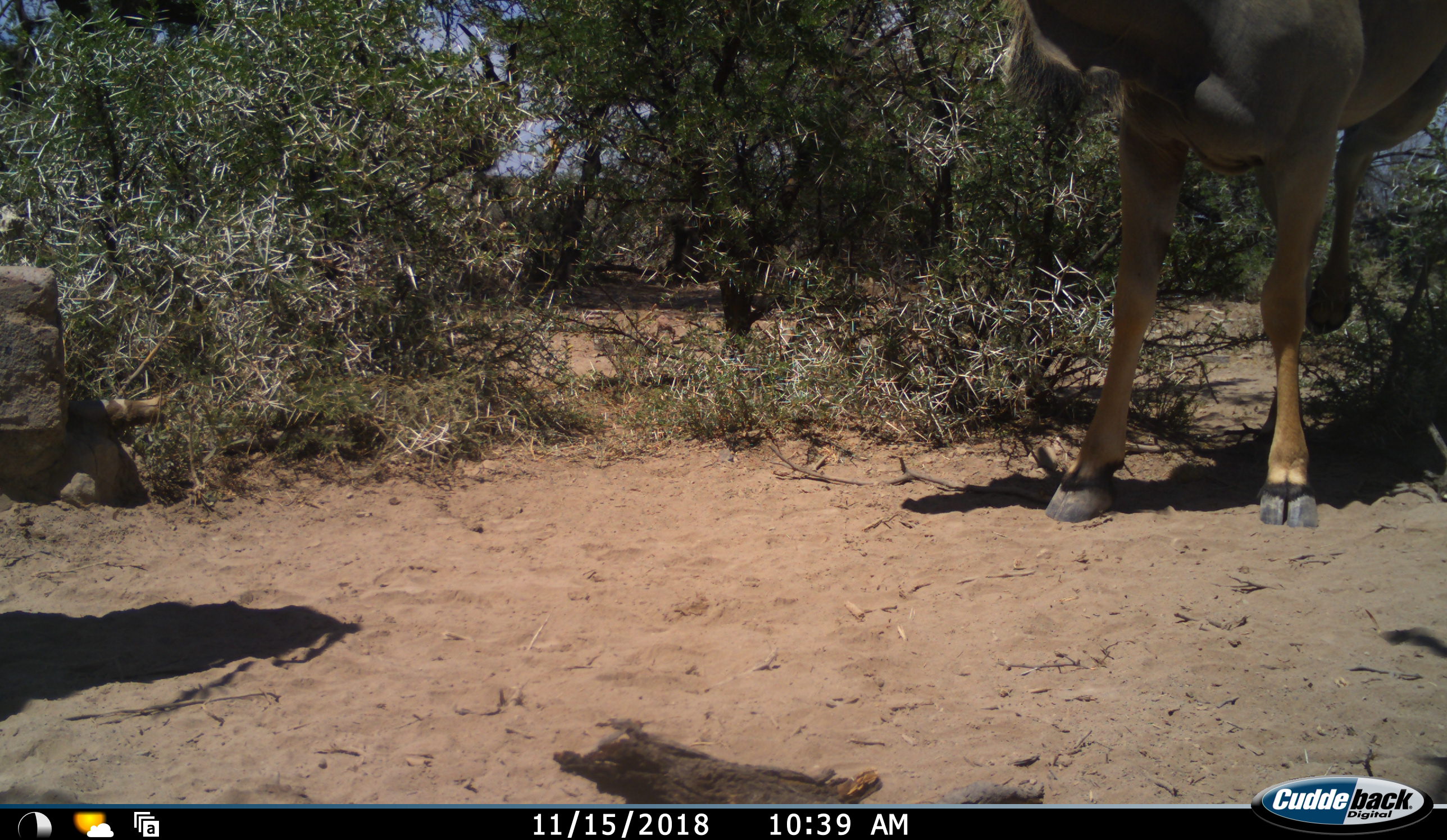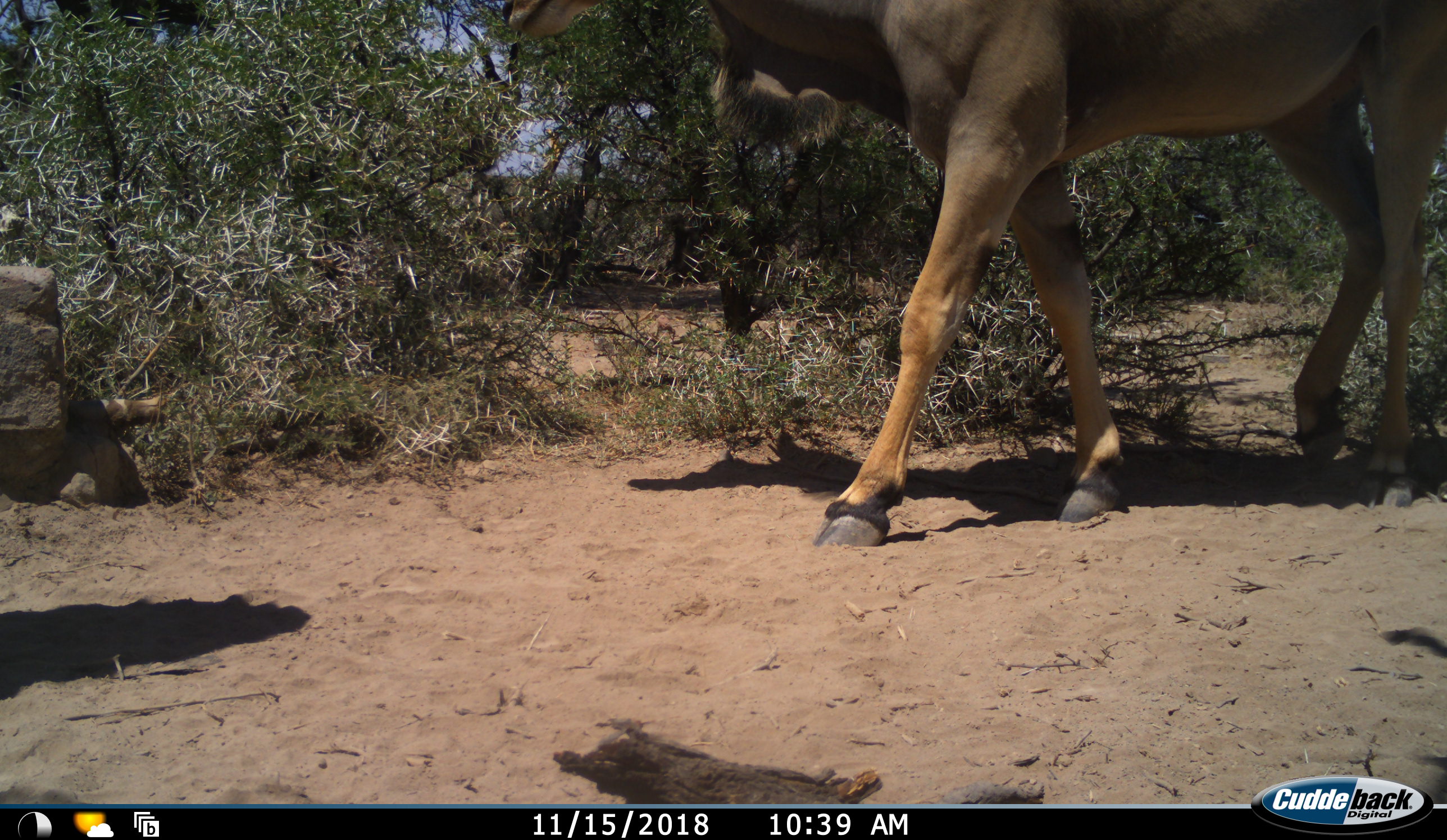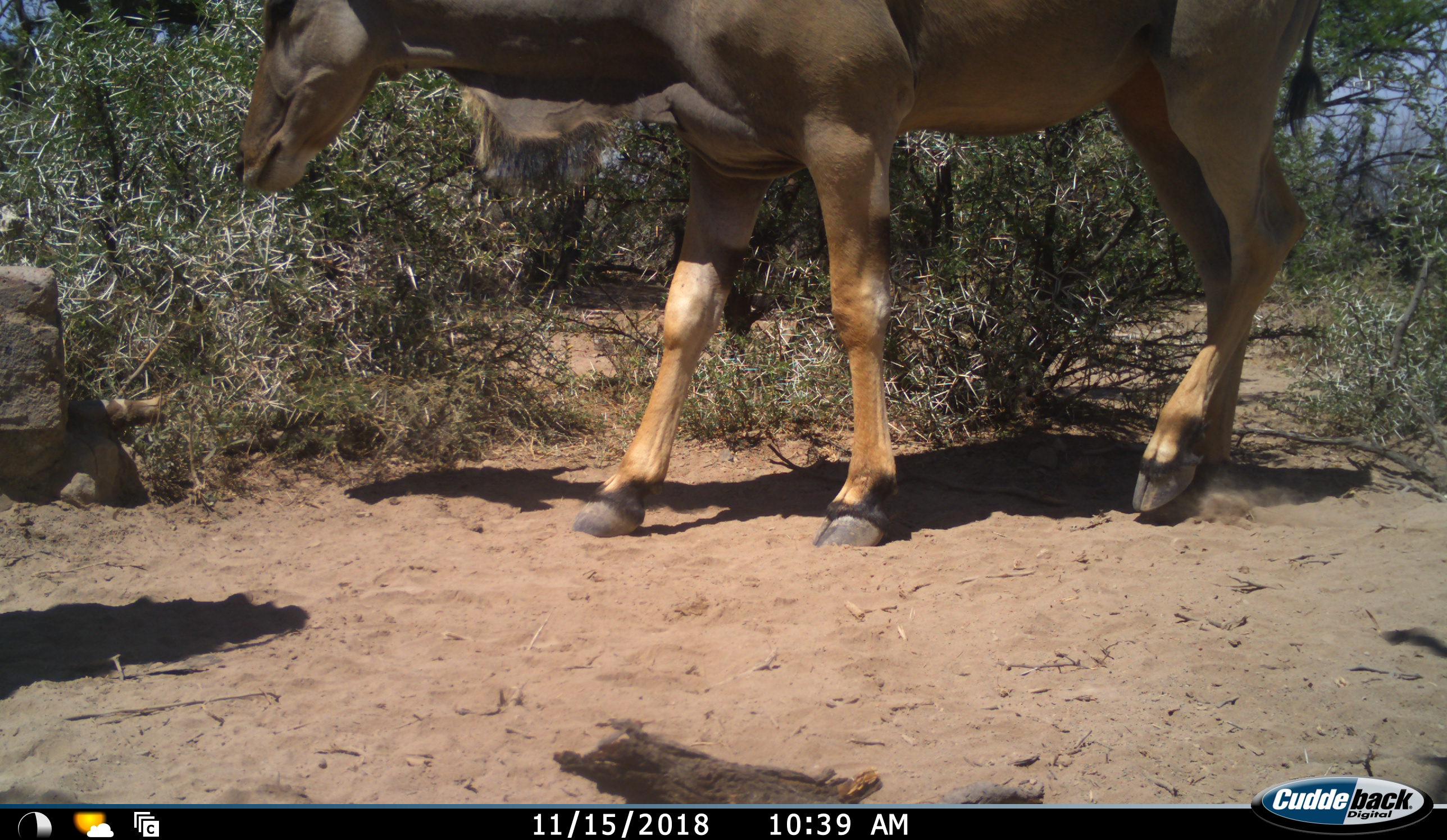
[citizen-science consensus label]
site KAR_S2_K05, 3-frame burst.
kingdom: Animalia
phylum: Chordata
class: Mammalia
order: Artiodactyla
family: Bovidae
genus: Tragelaphus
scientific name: Tragelaphus oryx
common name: eland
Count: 1.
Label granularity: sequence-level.